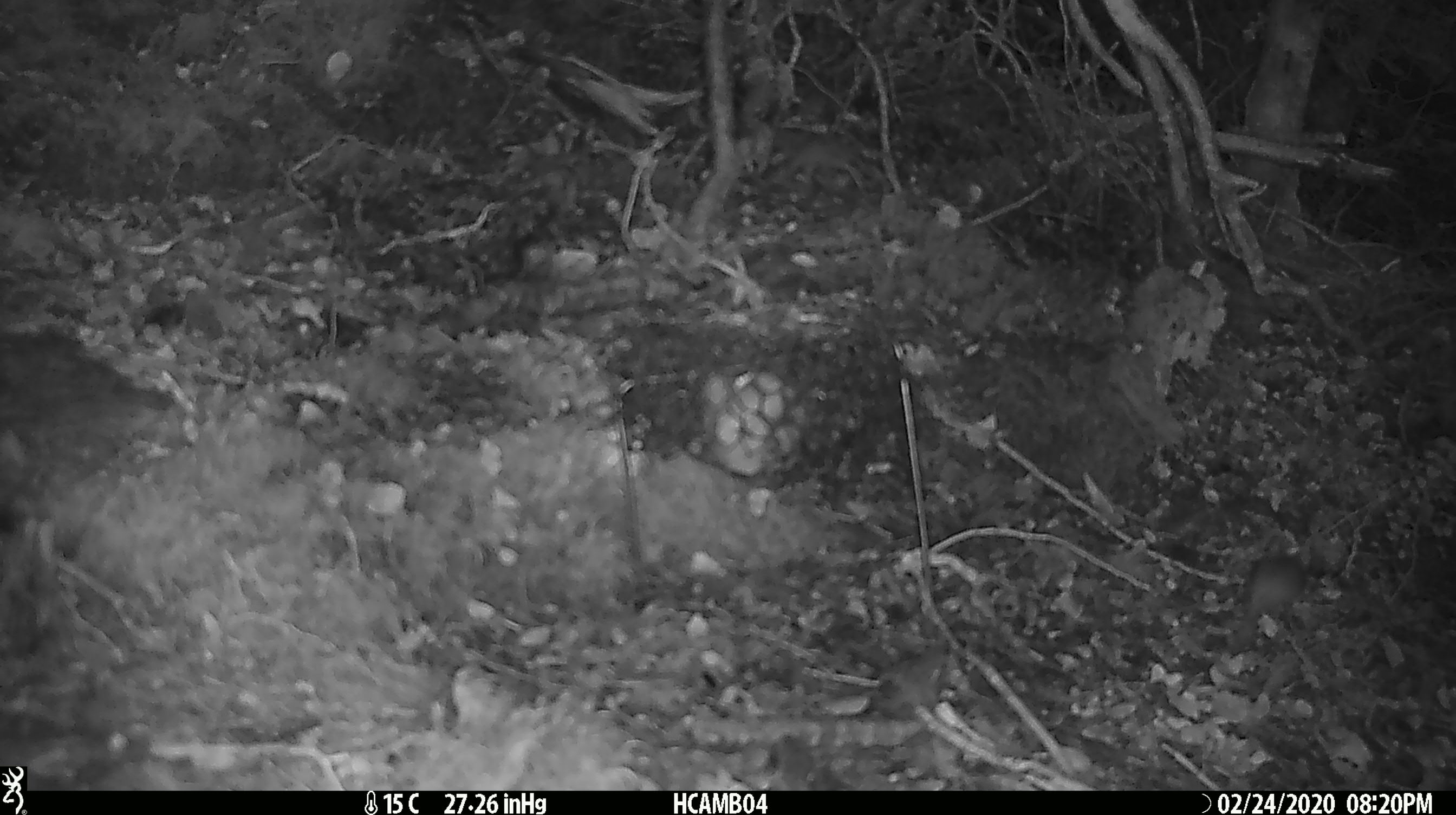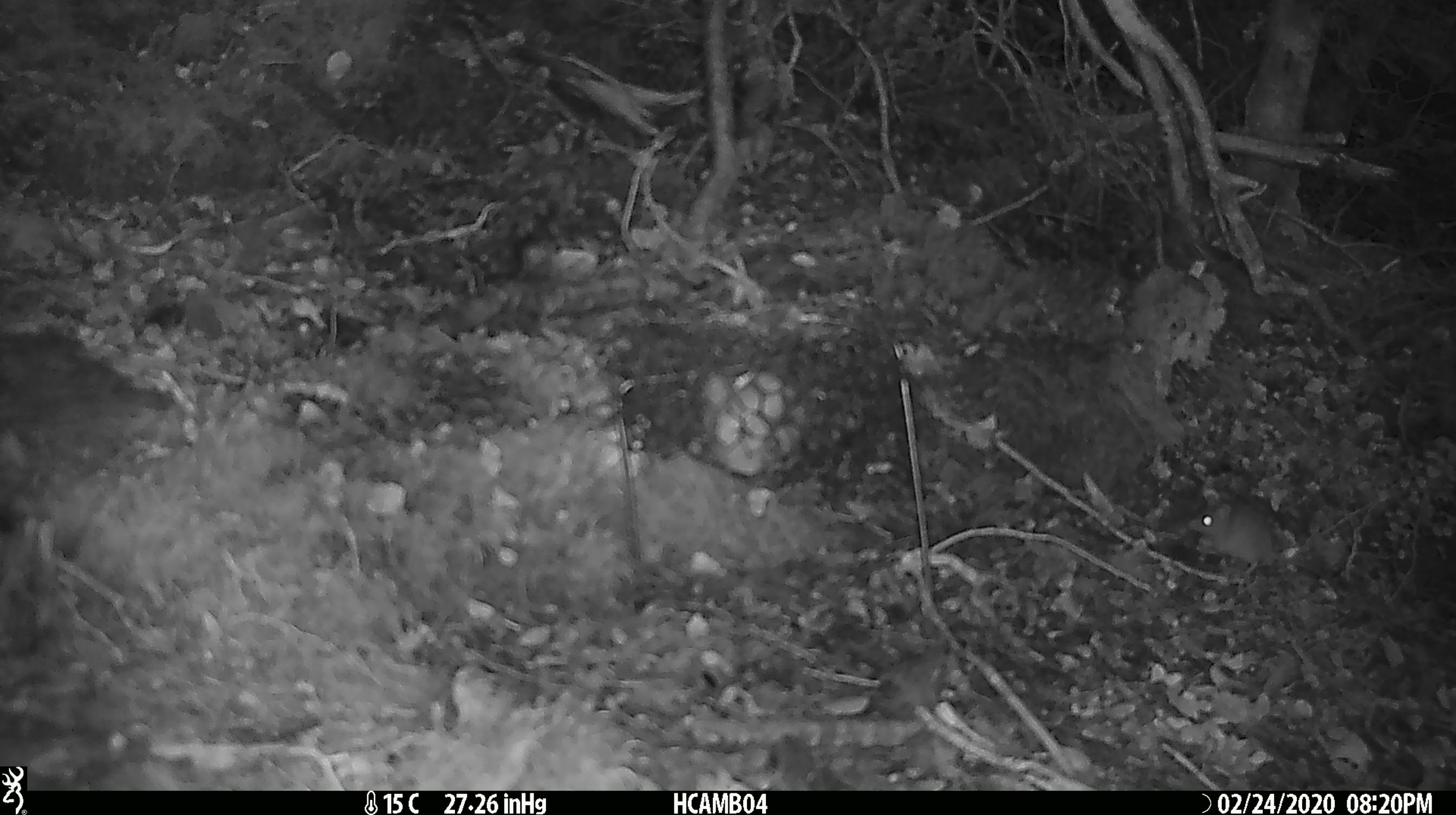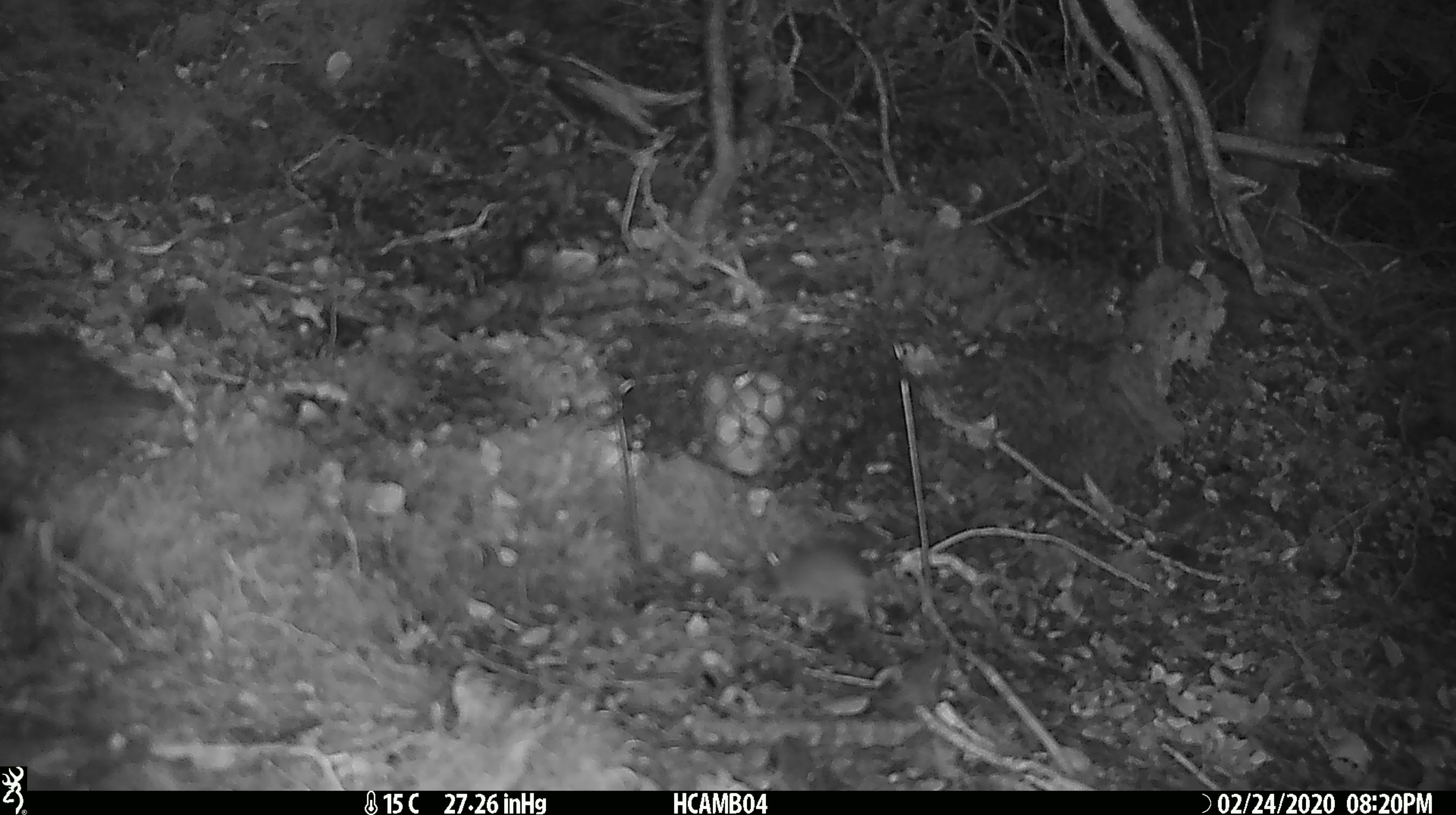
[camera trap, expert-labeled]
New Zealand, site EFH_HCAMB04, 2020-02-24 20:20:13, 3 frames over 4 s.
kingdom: Animalia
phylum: Chordata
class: Mammalia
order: Rodentia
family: Muridae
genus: Mus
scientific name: Mus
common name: mouse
Mouse (Mus).